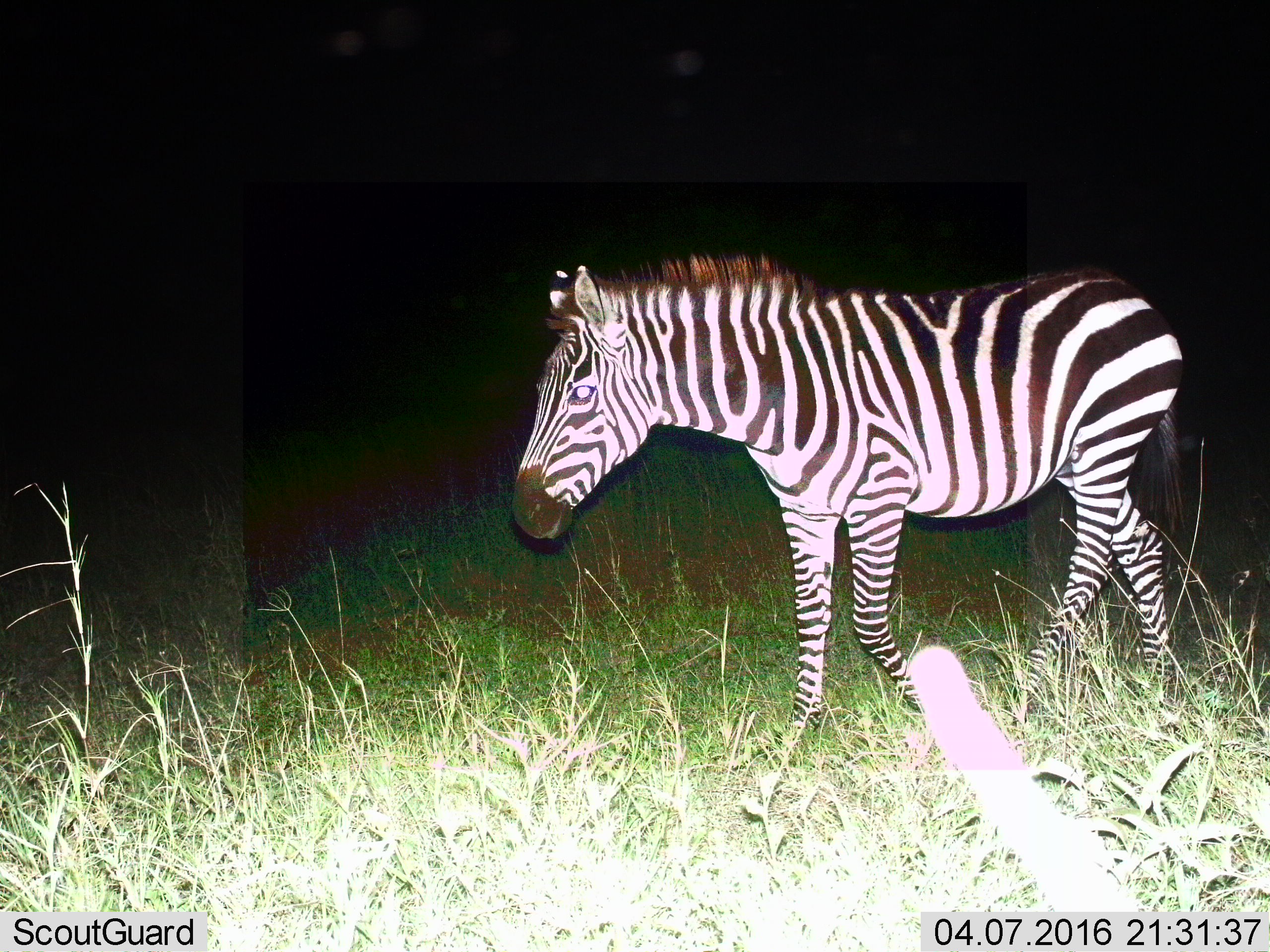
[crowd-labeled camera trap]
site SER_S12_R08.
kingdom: Animalia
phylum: Chordata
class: Mammalia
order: Perissodactyla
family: Equidae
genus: Equus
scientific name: Equus quagga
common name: plains zebra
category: zebraplains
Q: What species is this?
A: Zebraplains (plains zebra) (Equus quagga).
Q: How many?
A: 1.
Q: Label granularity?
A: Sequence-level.